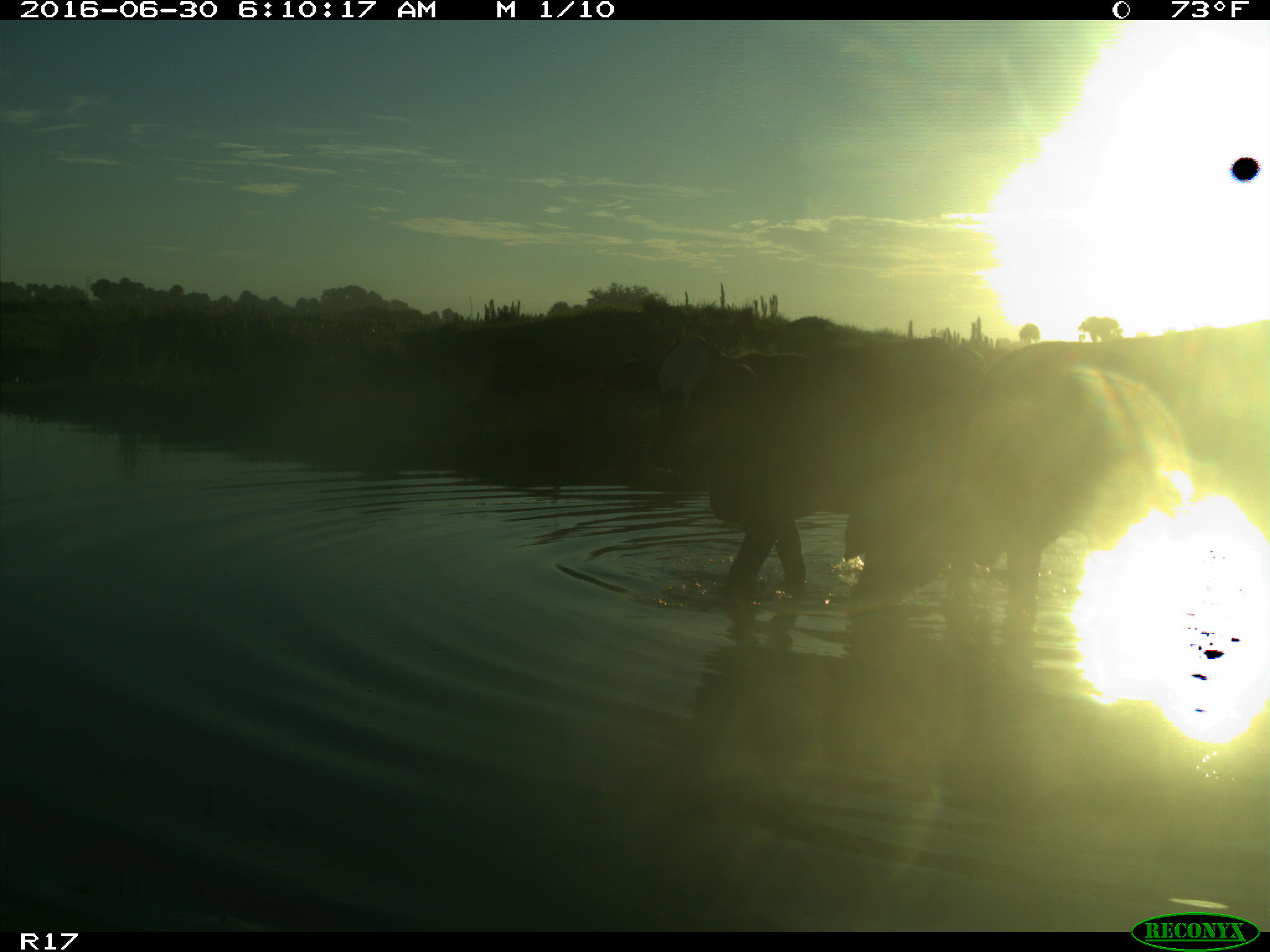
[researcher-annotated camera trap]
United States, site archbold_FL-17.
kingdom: Animalia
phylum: Chordata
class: Mammalia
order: Artiodactyla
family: Bovidae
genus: Bos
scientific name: Bos taurus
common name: domestic cow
Bos taurus (domestic cow).